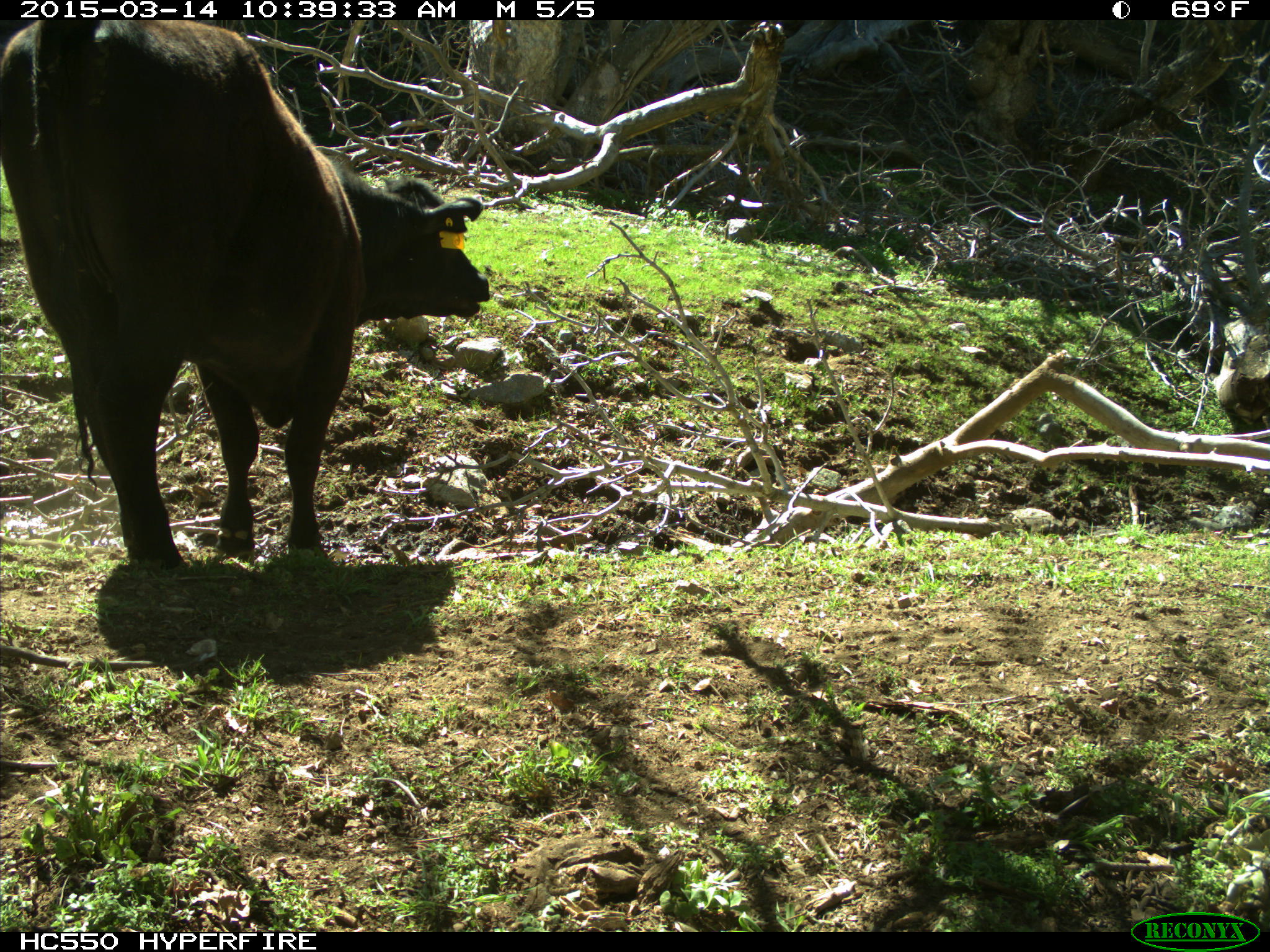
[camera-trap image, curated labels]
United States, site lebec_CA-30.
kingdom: Animalia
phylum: Chordata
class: Mammalia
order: Artiodactyla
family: Bovidae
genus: Bos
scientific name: Bos taurus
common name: domestic cow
Bos taurus (domestic cow).